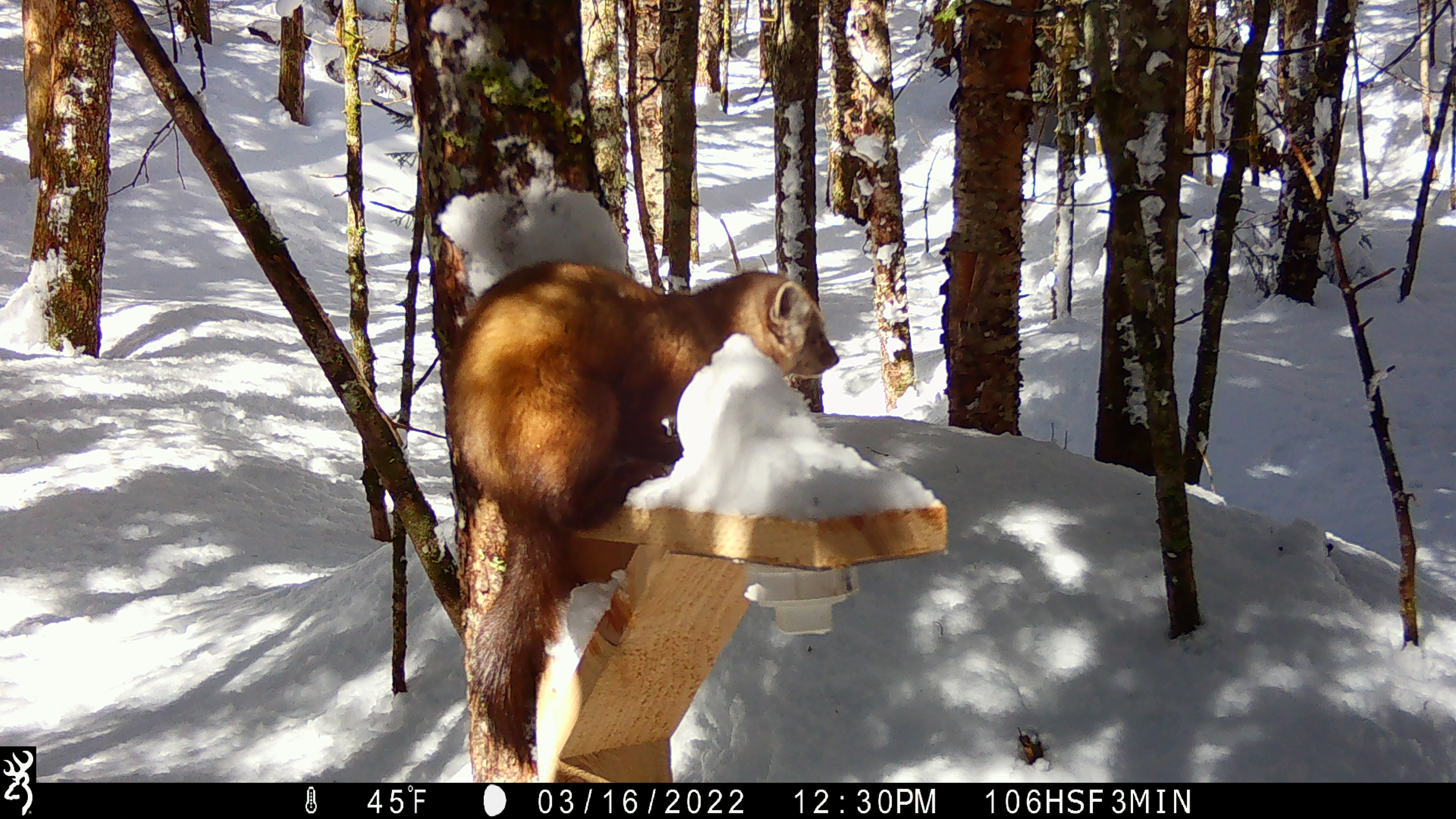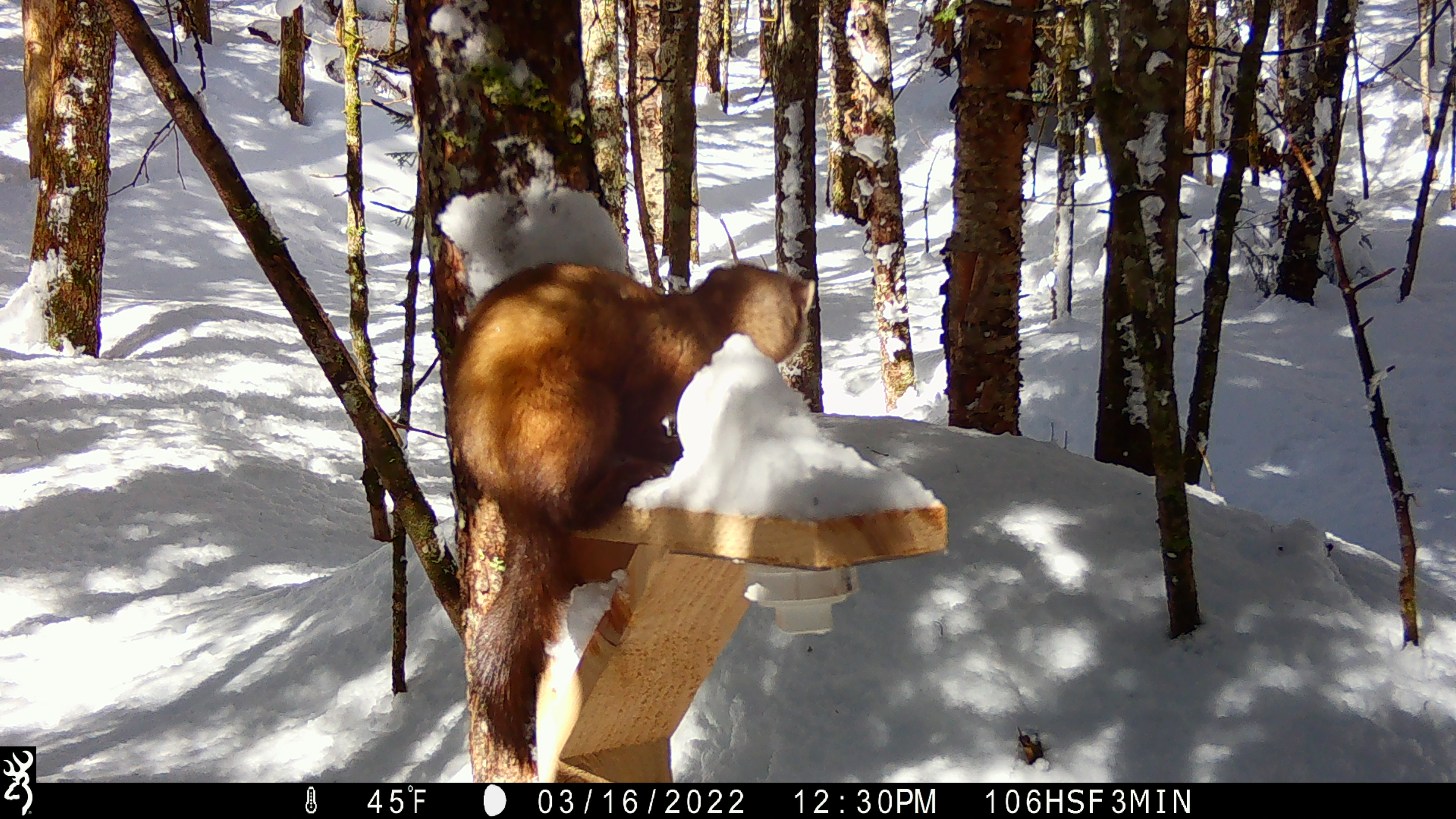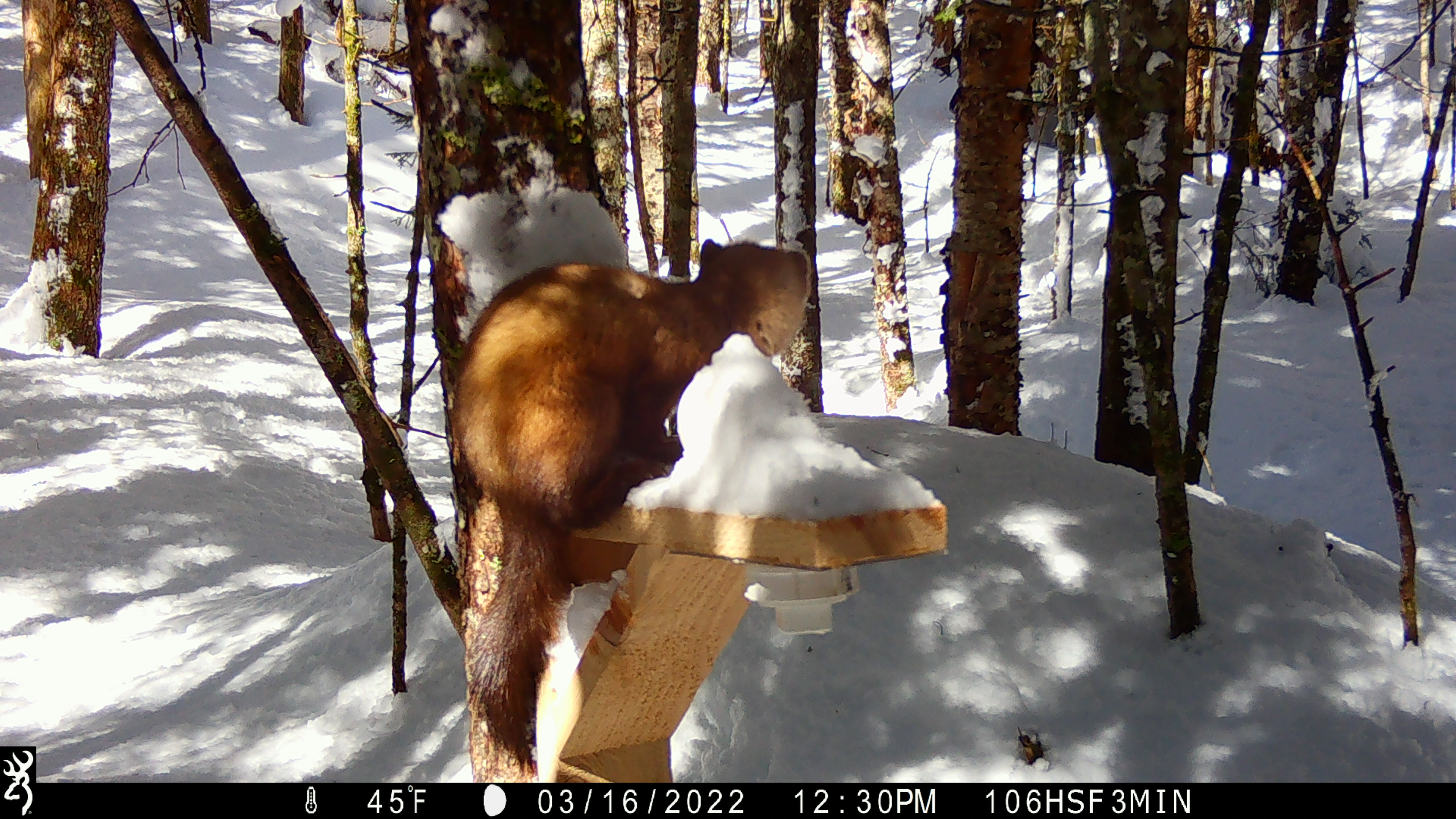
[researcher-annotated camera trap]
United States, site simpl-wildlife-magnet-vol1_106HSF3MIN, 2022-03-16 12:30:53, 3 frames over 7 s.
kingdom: Animalia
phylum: Chordata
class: Mammalia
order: Carnivora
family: Mustelidae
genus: Martes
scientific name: Martes americana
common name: american marten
American marten (Martes americana).